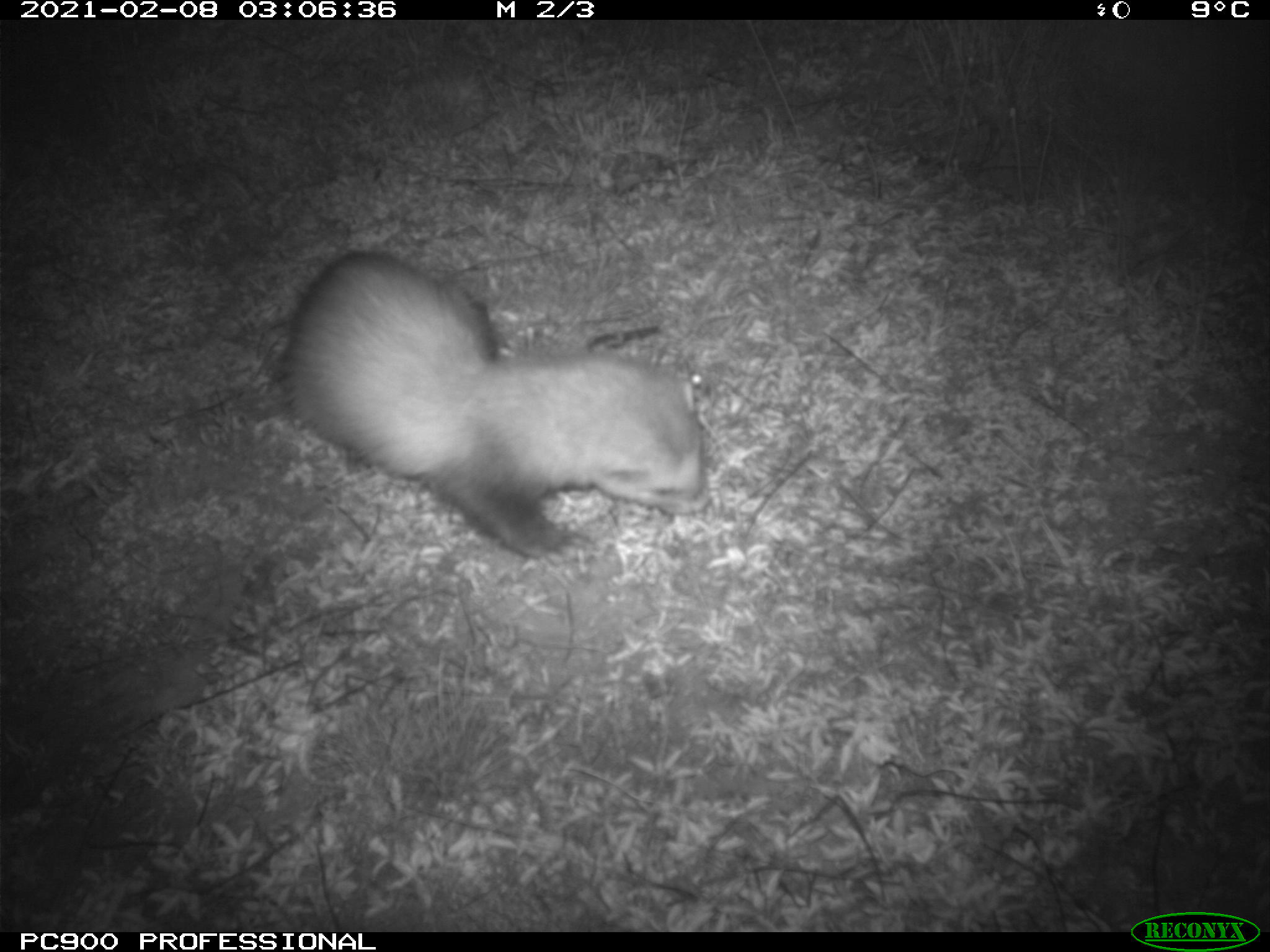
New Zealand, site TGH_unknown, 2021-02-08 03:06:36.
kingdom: Animalia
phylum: Chordata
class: Mammalia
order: Carnivora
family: Mustelidae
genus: Mustela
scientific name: Mustela furo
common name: ferret